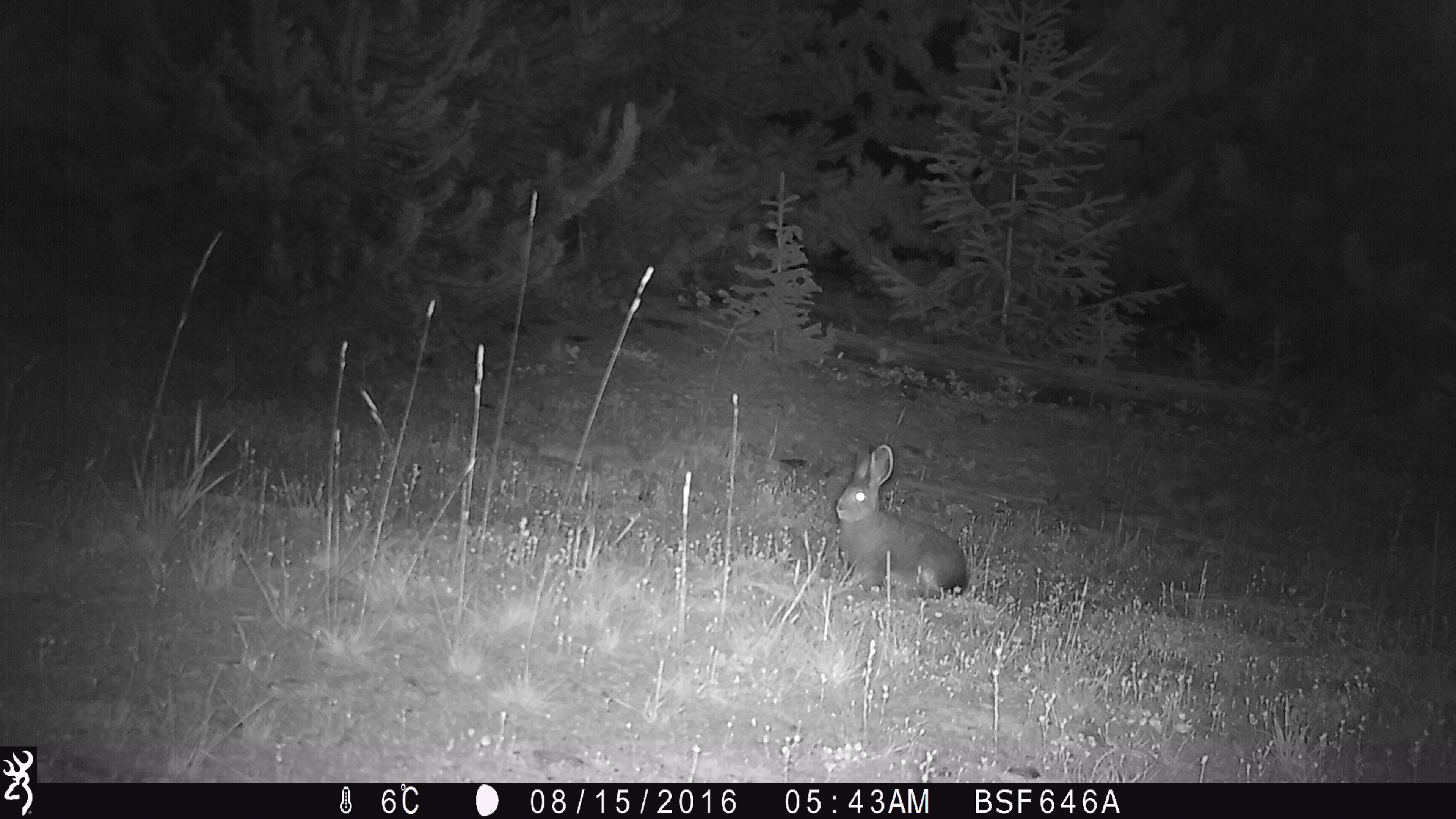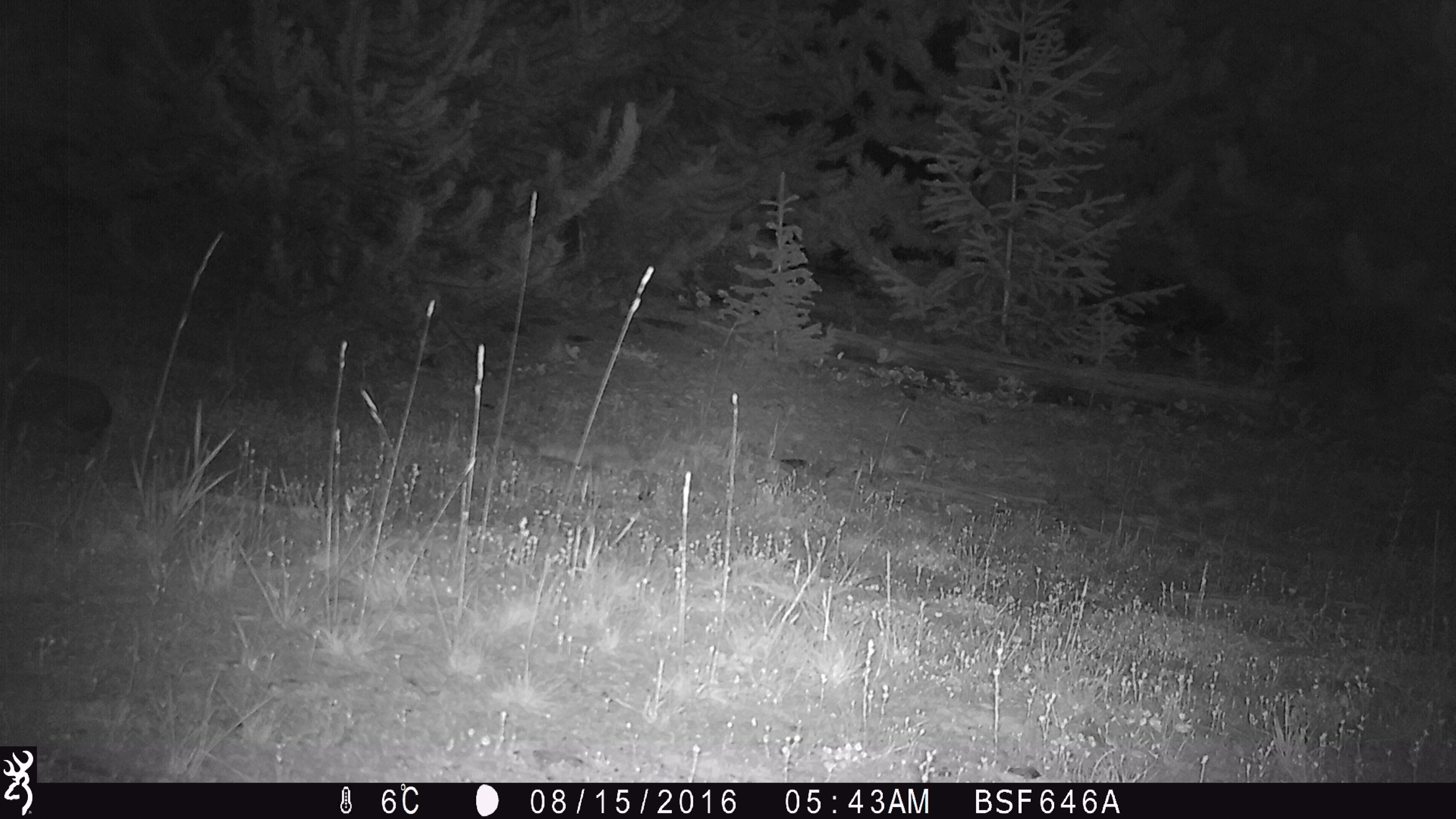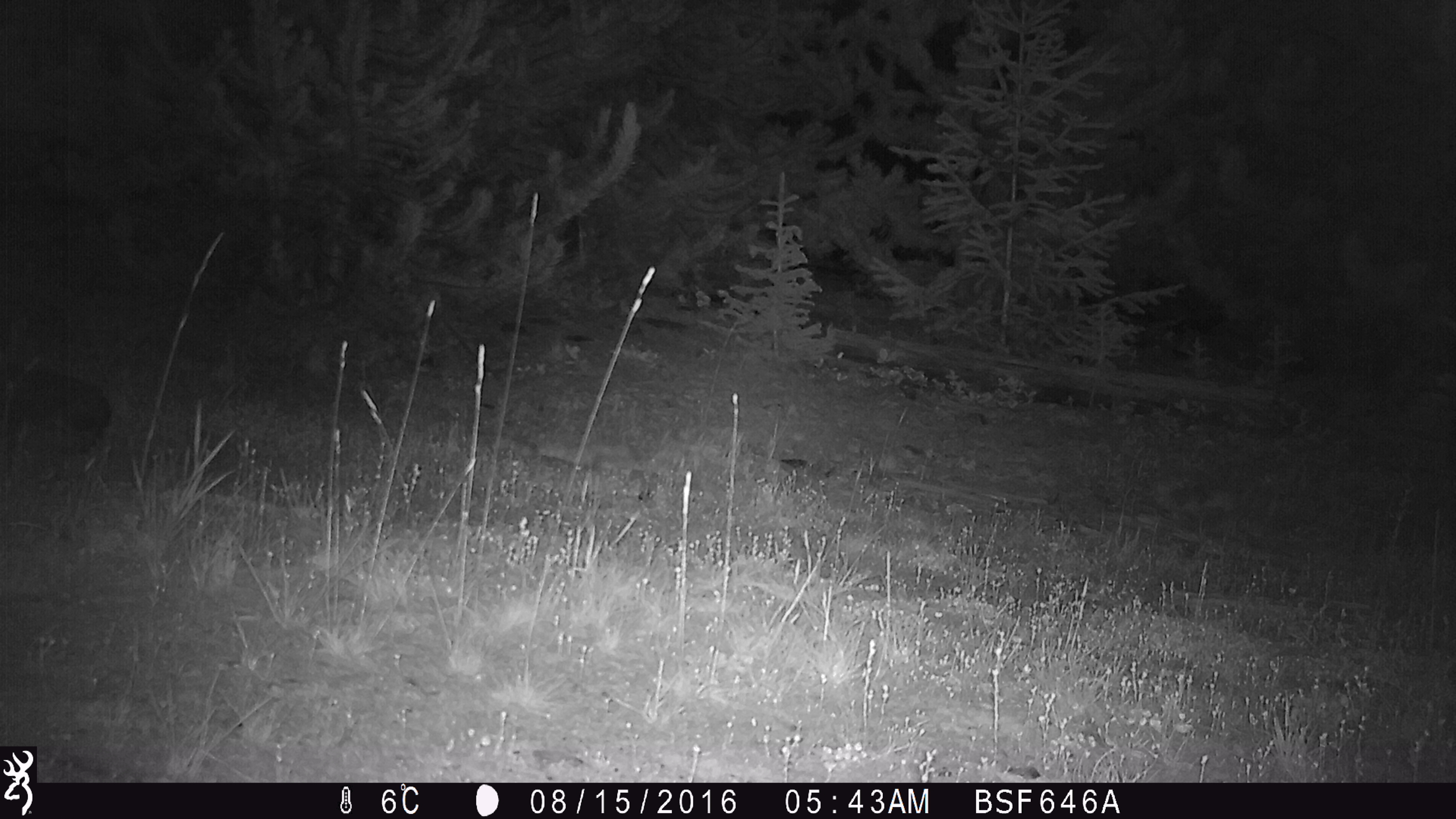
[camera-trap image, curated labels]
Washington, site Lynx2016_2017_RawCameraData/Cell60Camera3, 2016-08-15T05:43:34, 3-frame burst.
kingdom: Animalia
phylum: Chordata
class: Mammalia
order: Lagomorpha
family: Leporidae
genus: Lepus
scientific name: Lepus americanus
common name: snowshoe hare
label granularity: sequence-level